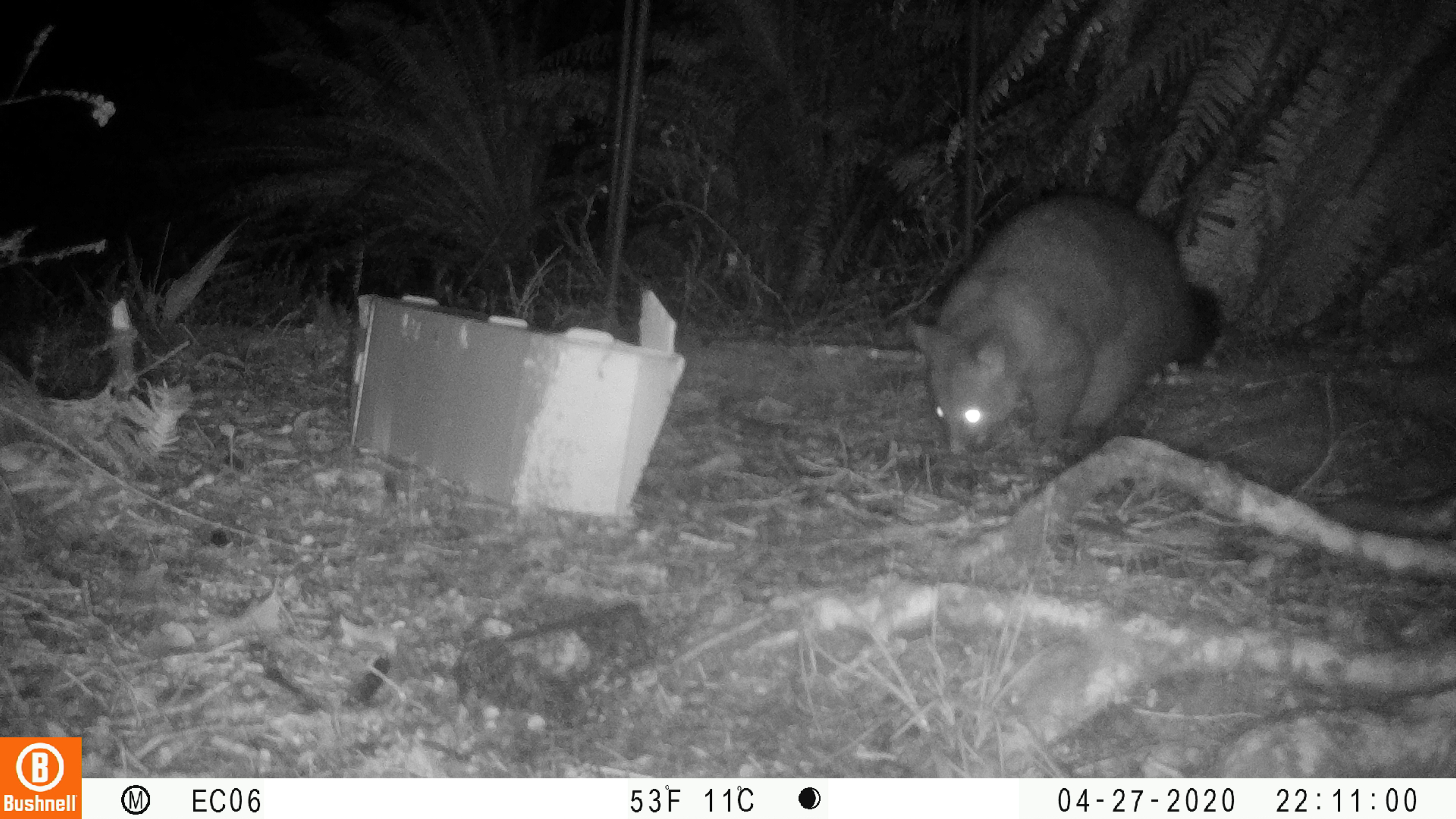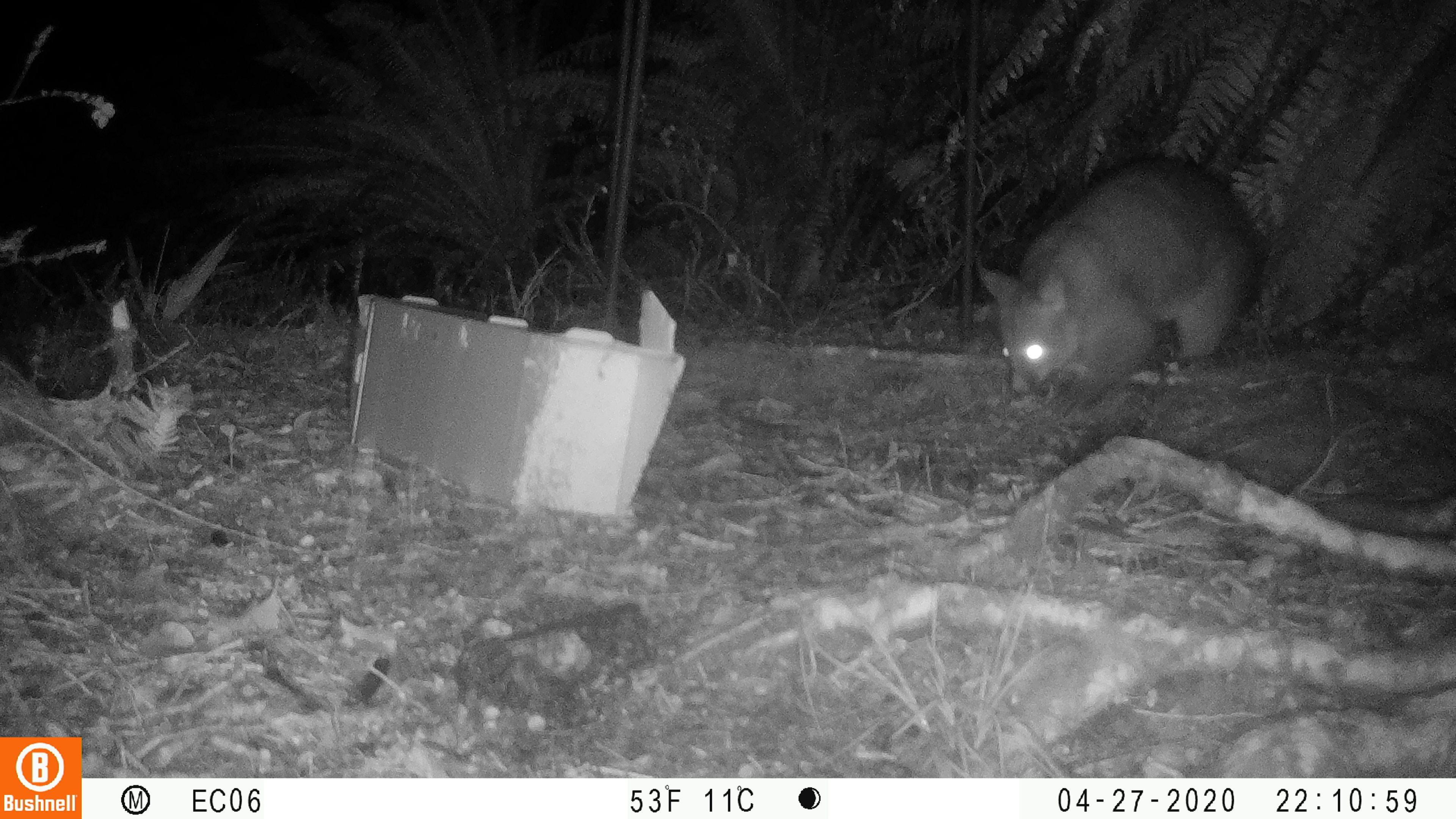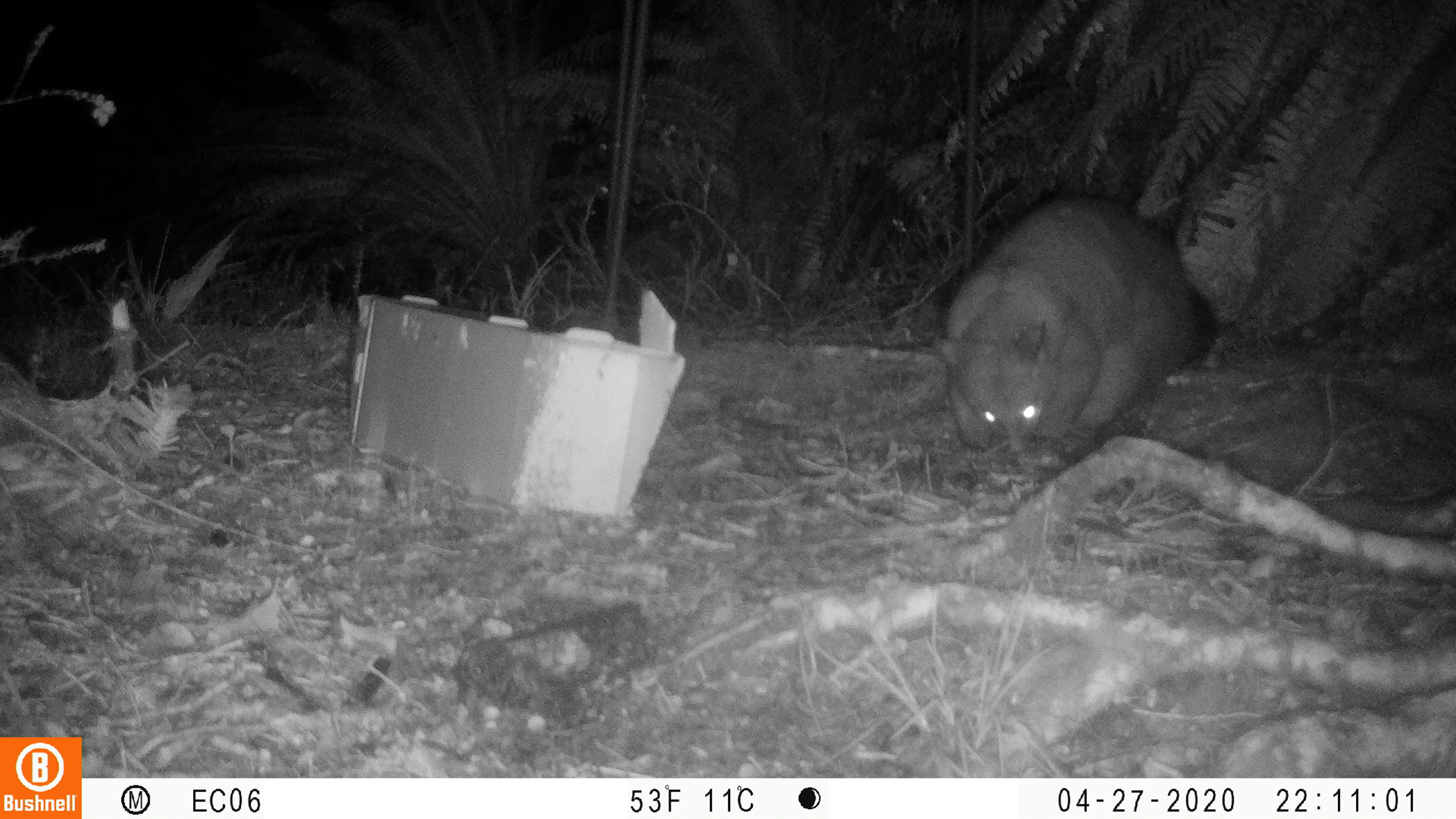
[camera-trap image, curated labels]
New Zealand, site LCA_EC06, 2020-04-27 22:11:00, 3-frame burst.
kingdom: Animalia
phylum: Chordata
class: Mammalia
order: Diprotodontia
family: Phalangeridae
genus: Trichosurus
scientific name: Trichosurus vulpecula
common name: common brushtail possum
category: possum